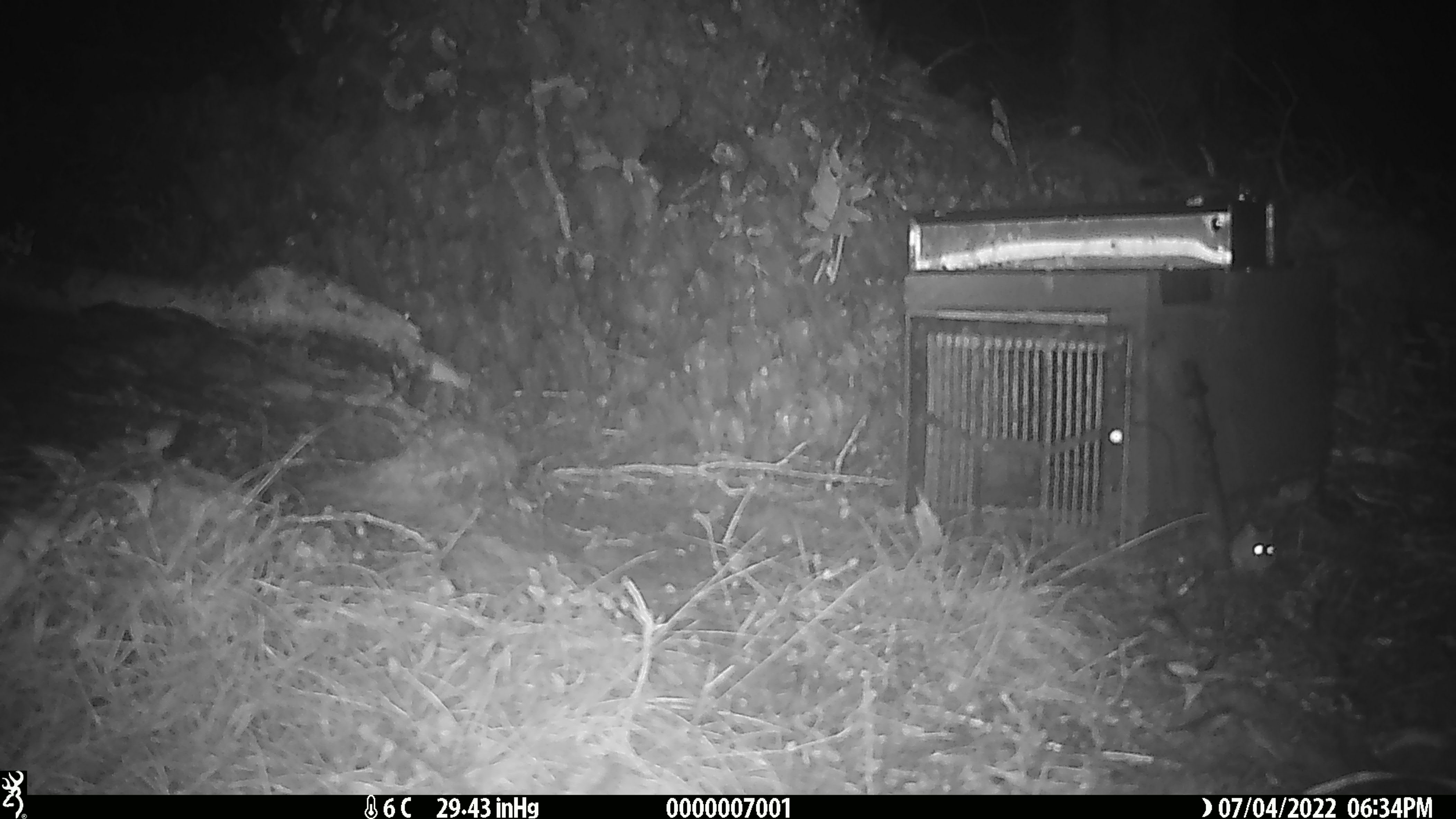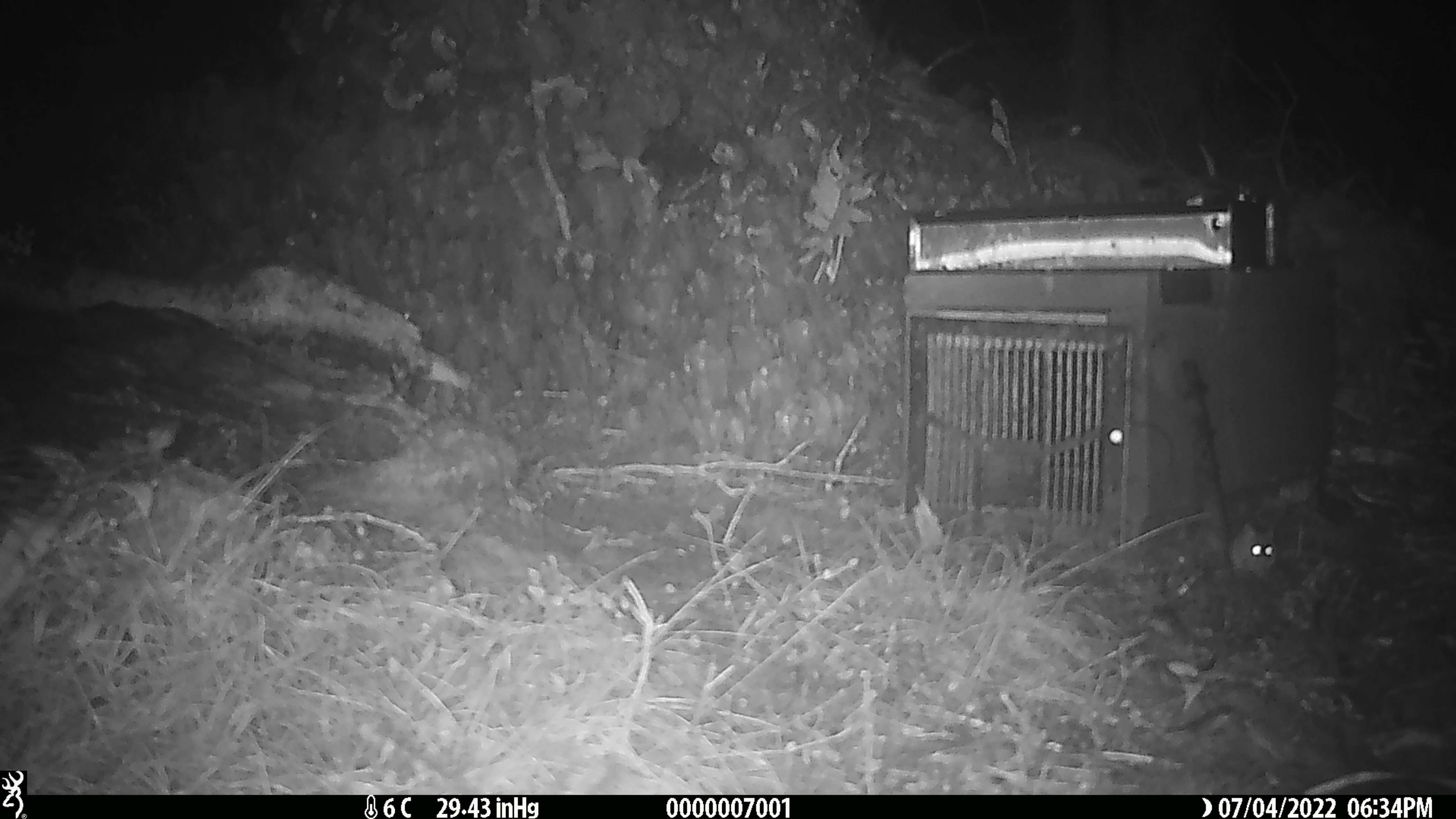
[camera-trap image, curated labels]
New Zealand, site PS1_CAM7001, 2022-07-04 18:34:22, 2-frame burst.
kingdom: Animalia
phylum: Chordata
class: Mammalia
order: Rodentia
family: Muridae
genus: Mus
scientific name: Mus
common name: mouse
Mouse (Mus).